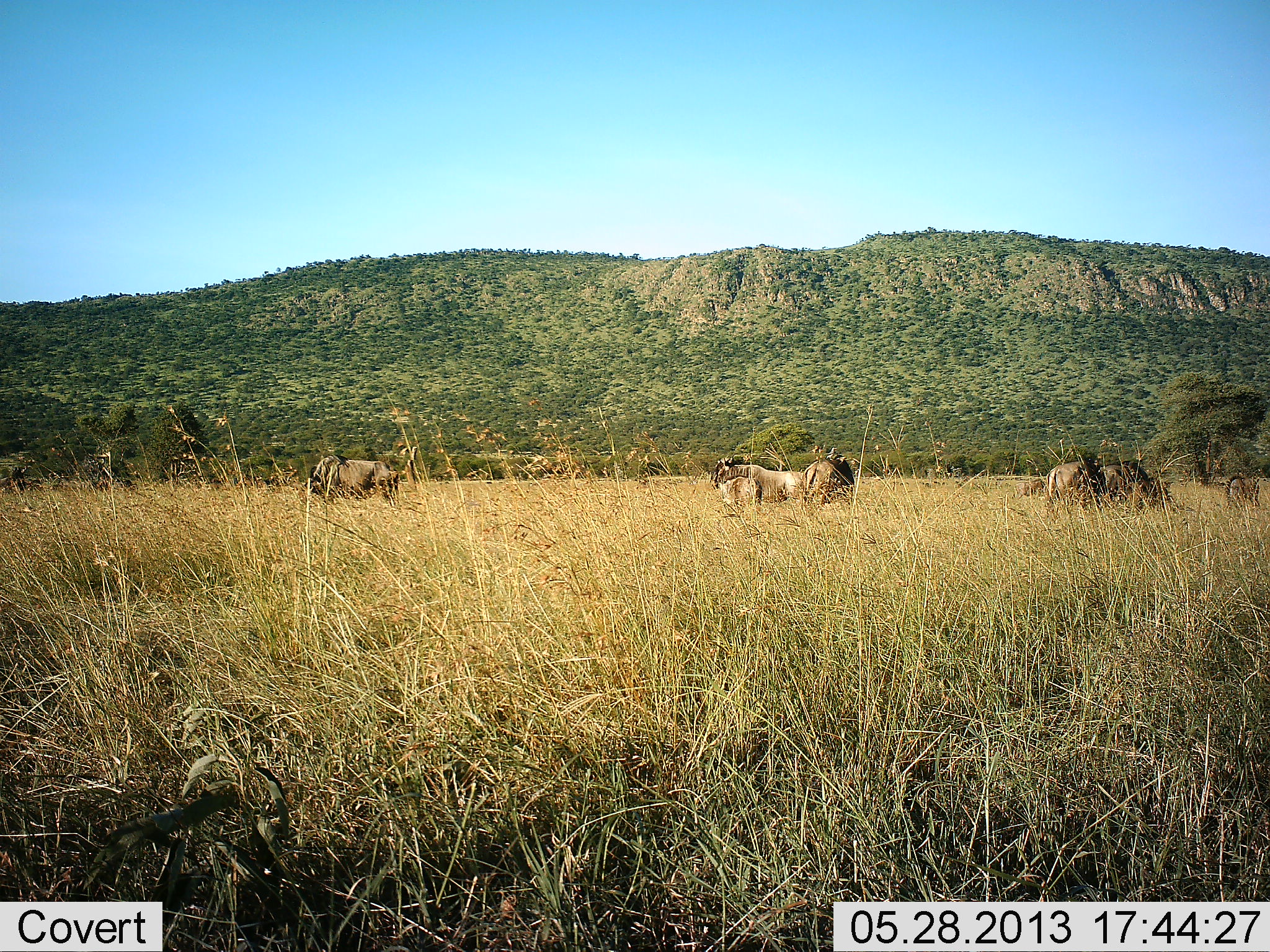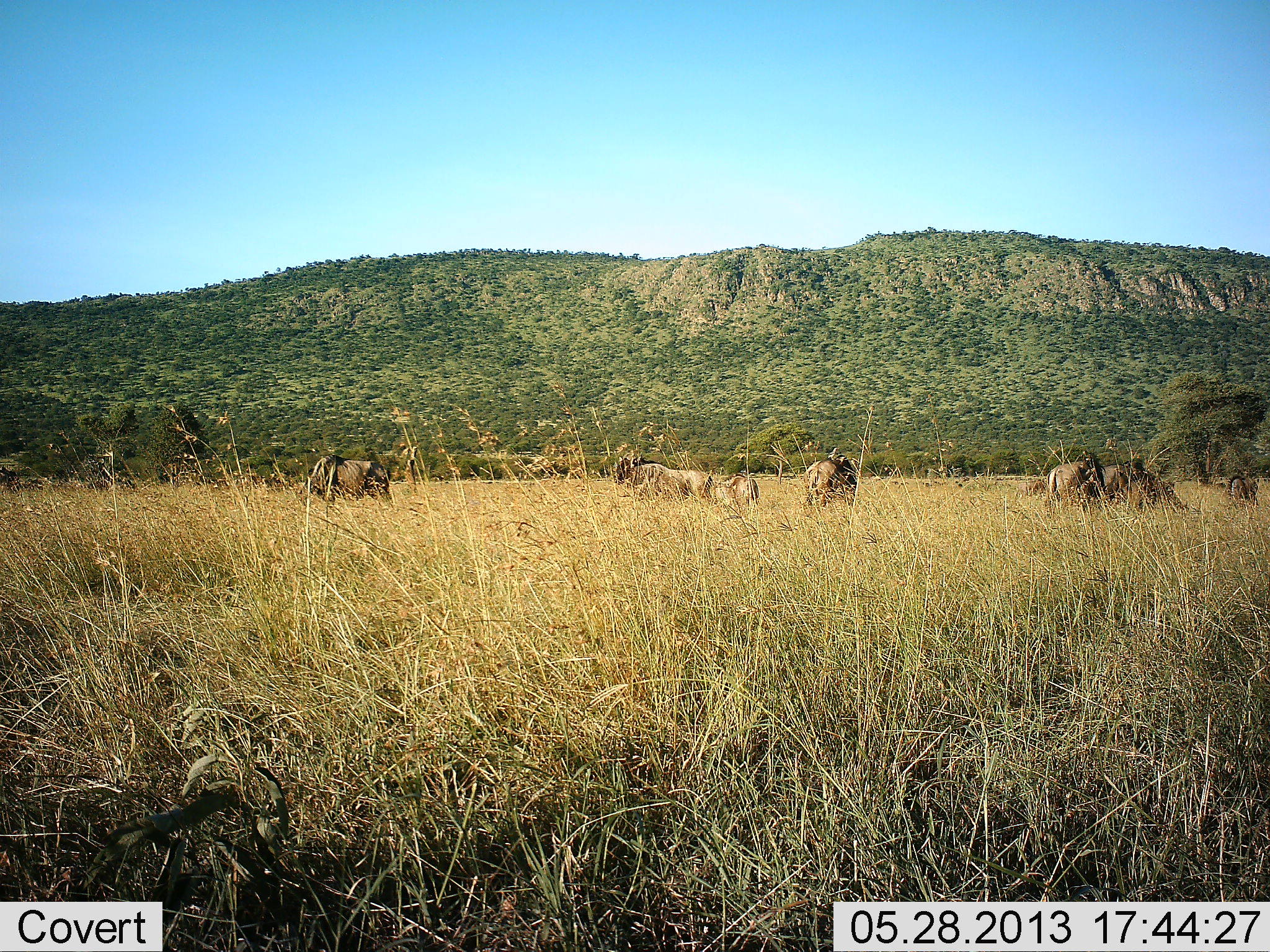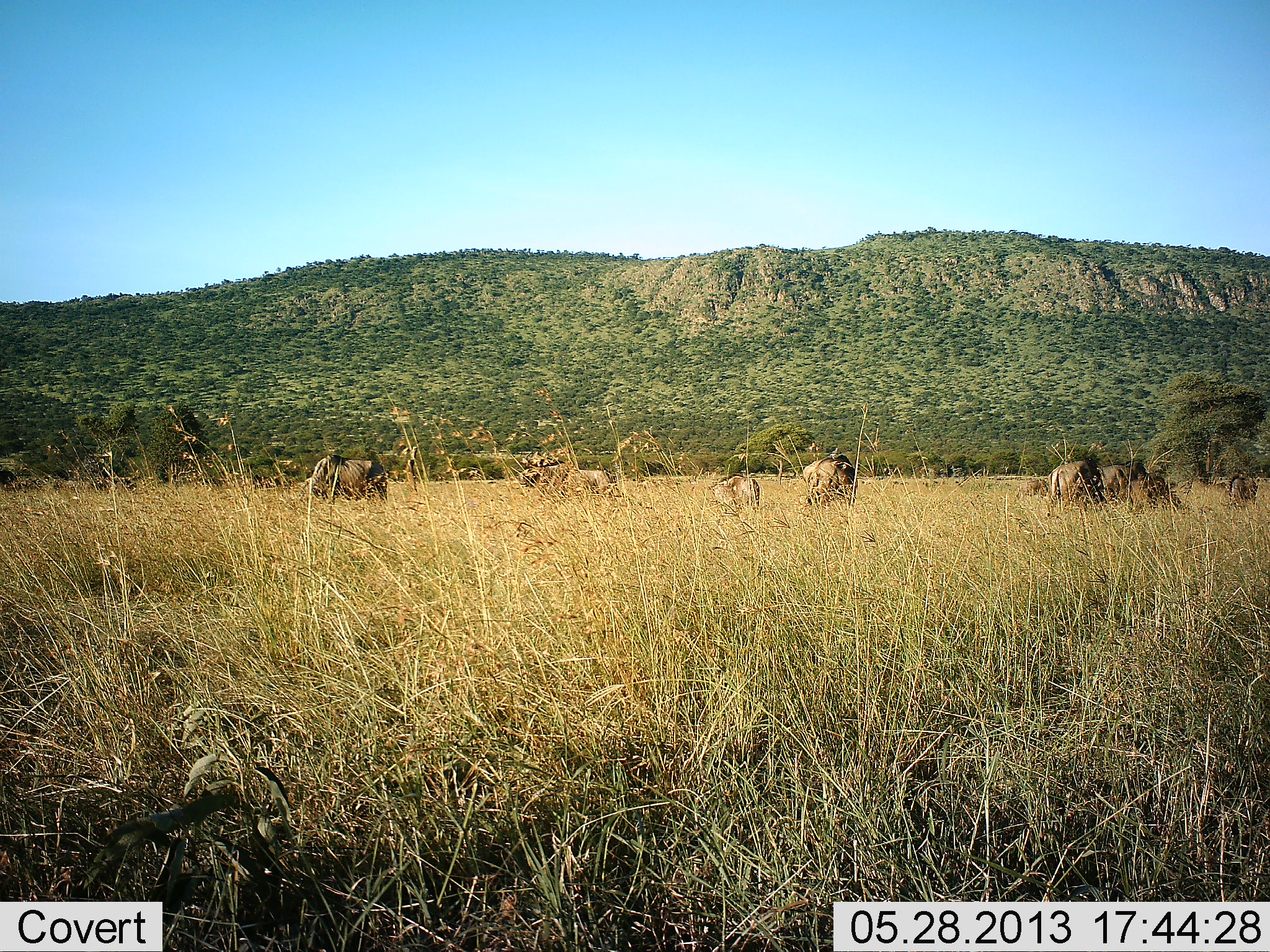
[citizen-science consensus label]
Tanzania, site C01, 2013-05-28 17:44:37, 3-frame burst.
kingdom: Animalia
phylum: Chordata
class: Mammalia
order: Artiodactyla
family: Bovidae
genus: Connochaetes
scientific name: Connochaetes taurinus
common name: blue wildebeest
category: wildebeest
Wildebeest (blue wildebeest) (Connochaetes taurinus), count 7. Behavior (volunteer vote fractions): standing 42%, resting 8%, moving 50%, interacting 4%. Young present (vote fraction): 8%. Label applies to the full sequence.